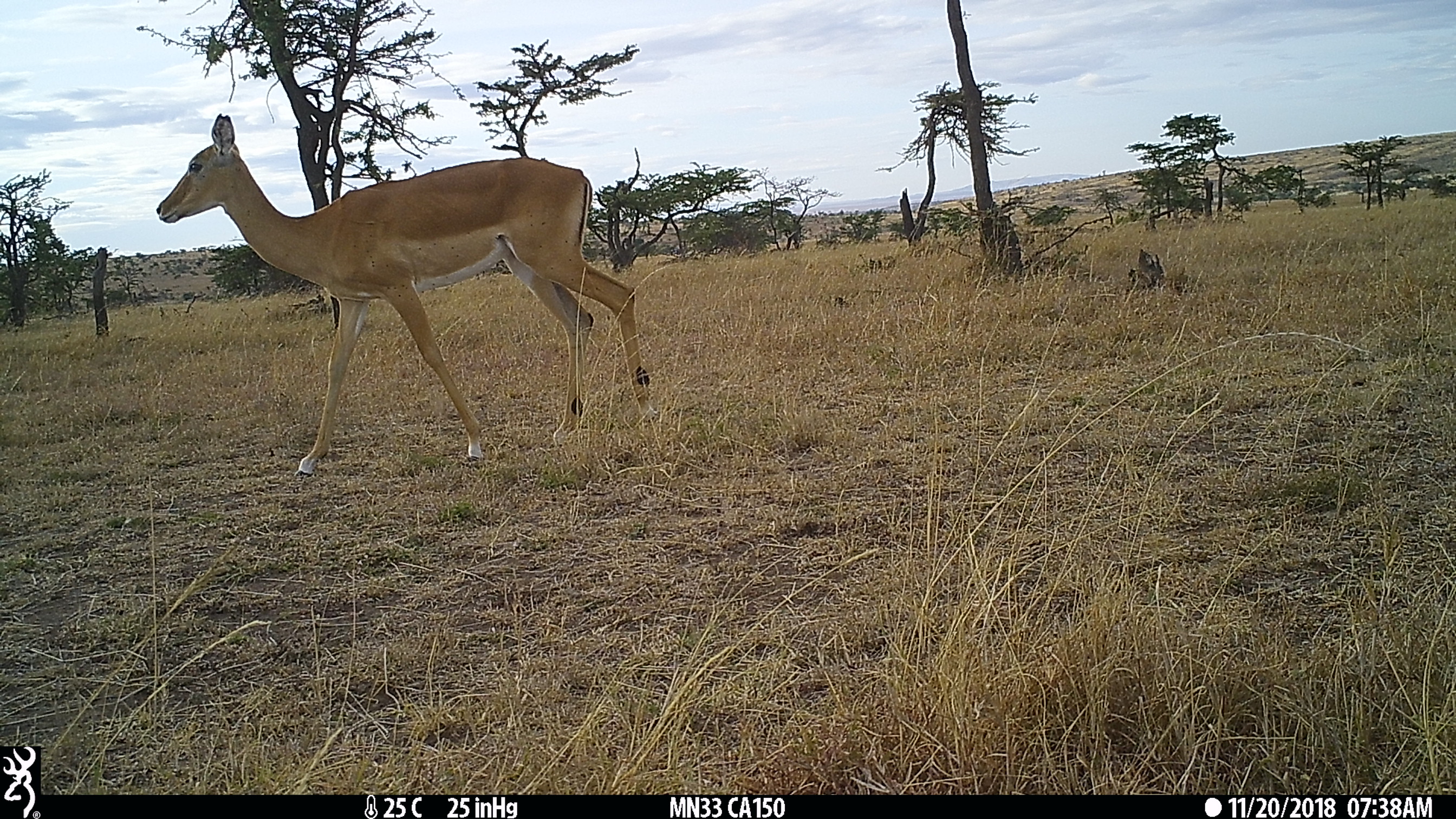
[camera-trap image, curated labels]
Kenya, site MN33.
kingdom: Animalia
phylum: Chordata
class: Mammalia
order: Artiodactyla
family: Bovidae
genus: Aepyceros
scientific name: Aepyceros melampus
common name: impala